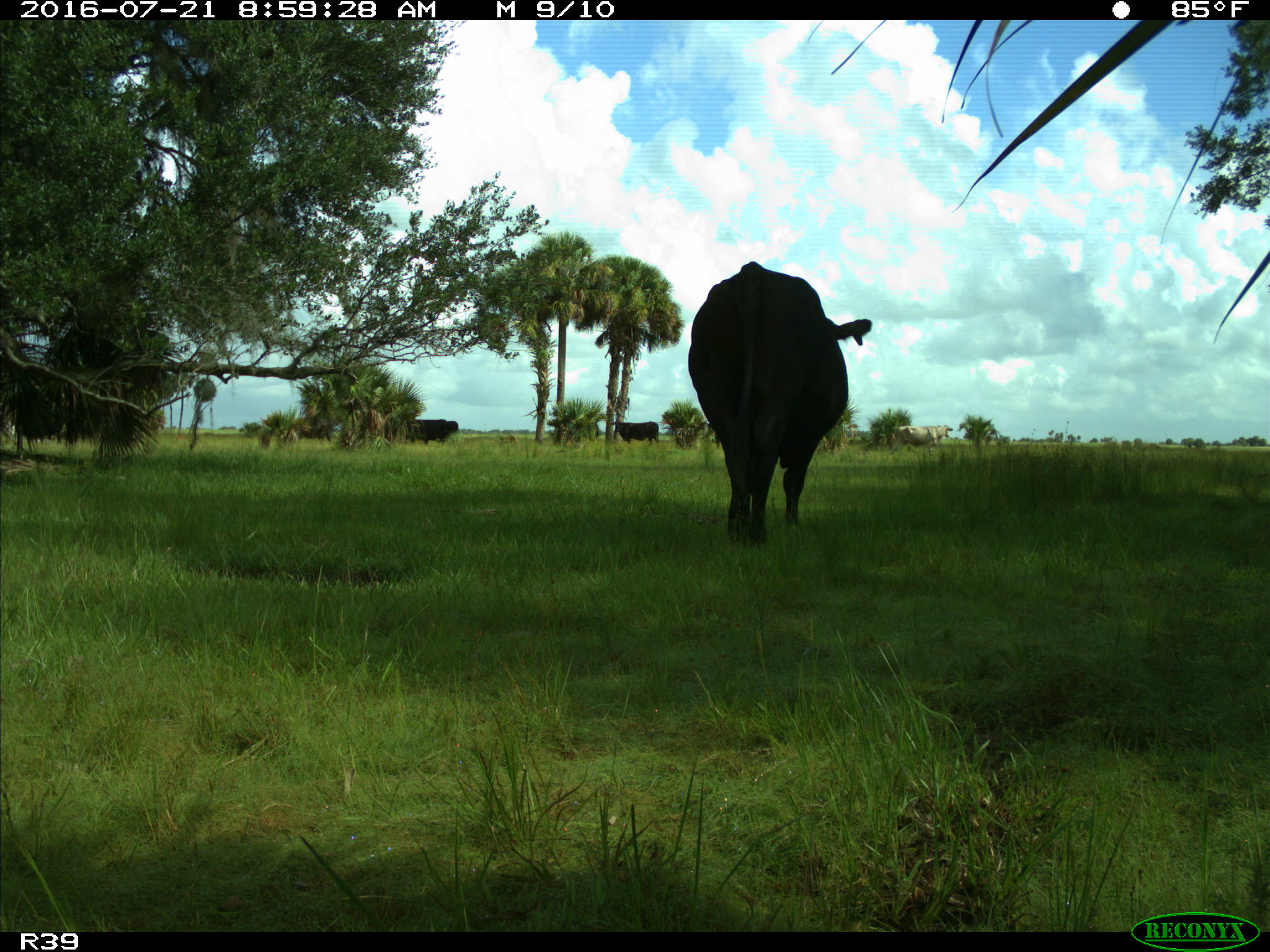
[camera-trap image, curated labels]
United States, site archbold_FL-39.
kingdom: Animalia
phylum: Chordata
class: Mammalia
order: Artiodactyla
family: Bovidae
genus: Bos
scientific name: Bos taurus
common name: domestic cow